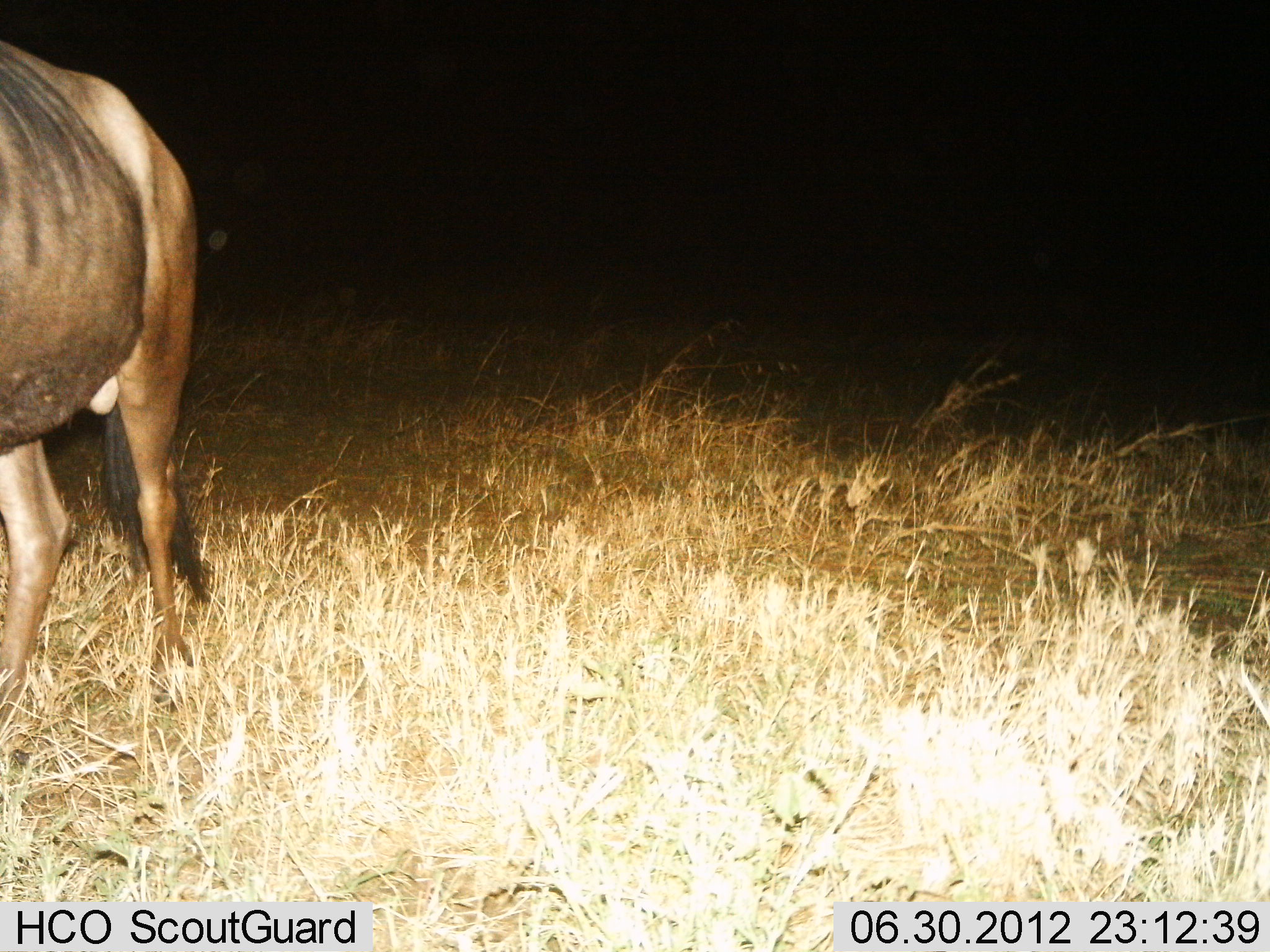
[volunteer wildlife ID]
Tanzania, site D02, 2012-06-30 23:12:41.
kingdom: Animalia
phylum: Chordata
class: Mammalia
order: Artiodactyla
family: Bovidae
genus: Connochaetes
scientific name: Connochaetes taurinus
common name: blue wildebeest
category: wildebeest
Wildebeest (blue wildebeest) (Connochaetes taurinus), count 1. Behavior (volunteer vote fractions): standing 80%, resting 0%, moving 20%, interacting 0%. Young present (vote fraction): 0%. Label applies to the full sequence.